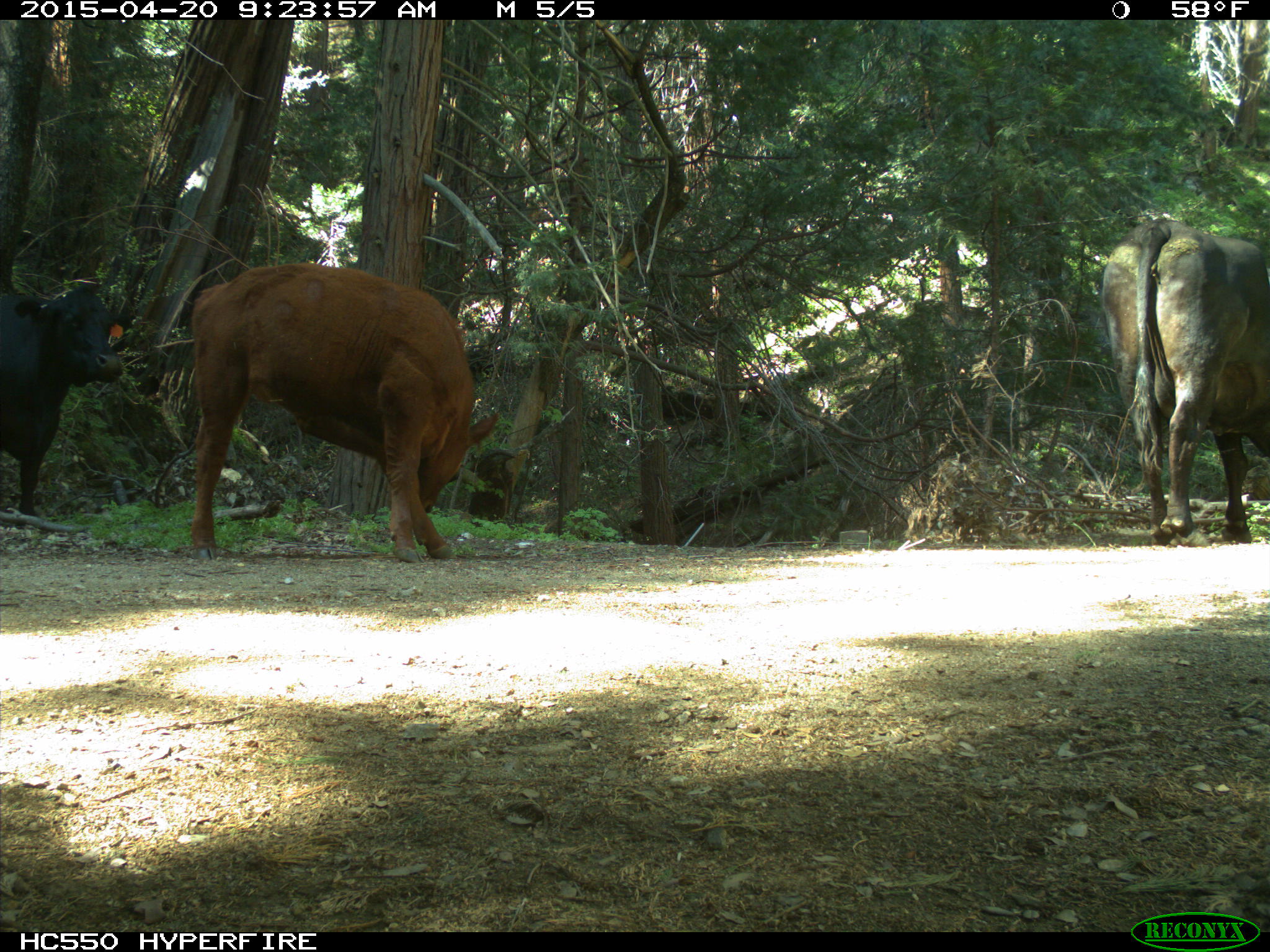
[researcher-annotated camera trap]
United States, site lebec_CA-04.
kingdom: Animalia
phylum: Chordata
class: Mammalia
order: Artiodactyla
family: Bovidae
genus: Bos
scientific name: Bos taurus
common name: domestic cow